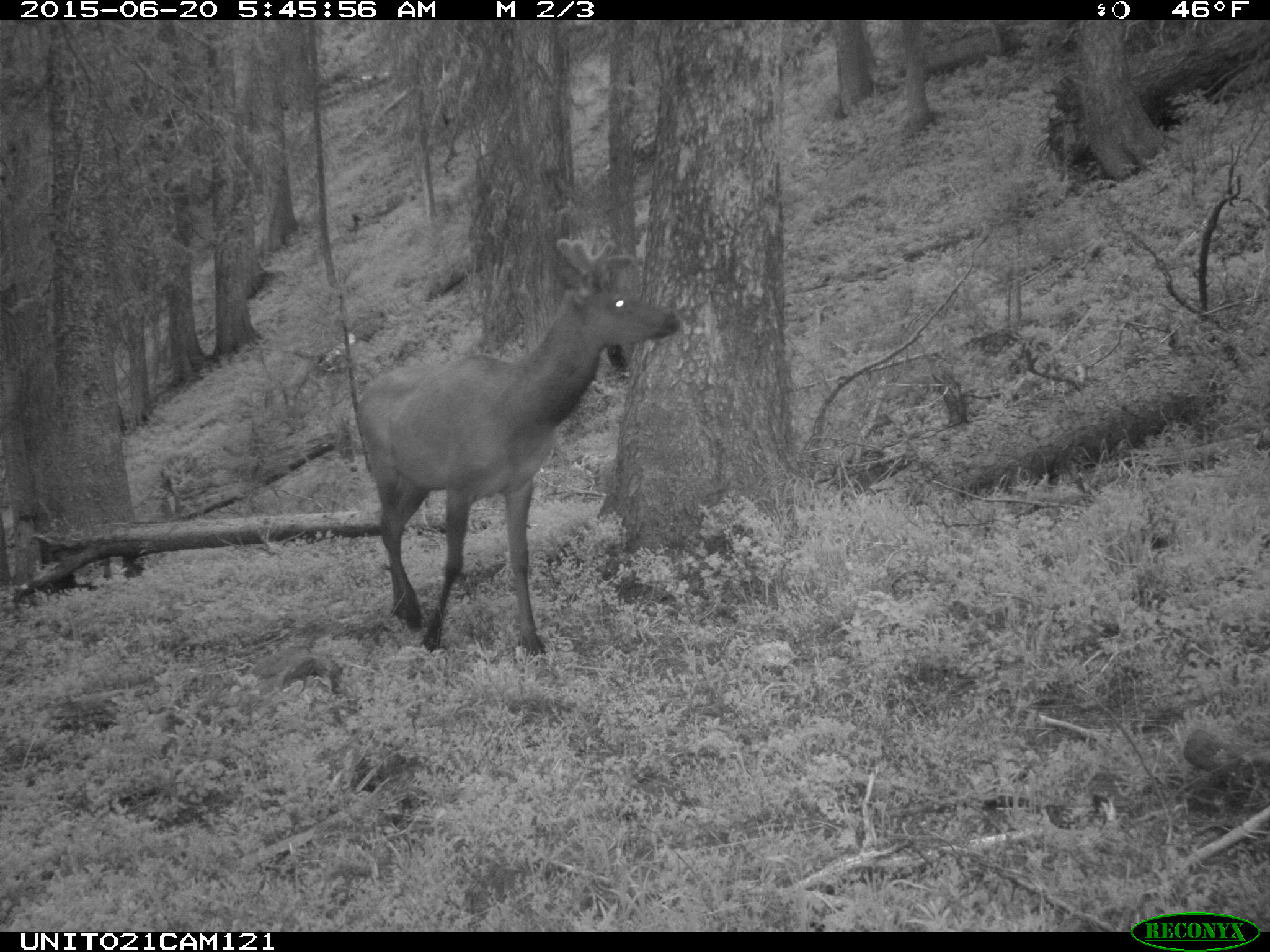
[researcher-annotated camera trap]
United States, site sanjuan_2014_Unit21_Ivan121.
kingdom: Animalia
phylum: Chordata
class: Mammalia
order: Artiodactyla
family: Cervidae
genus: Cervus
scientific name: Cervus elaphus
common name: red deer